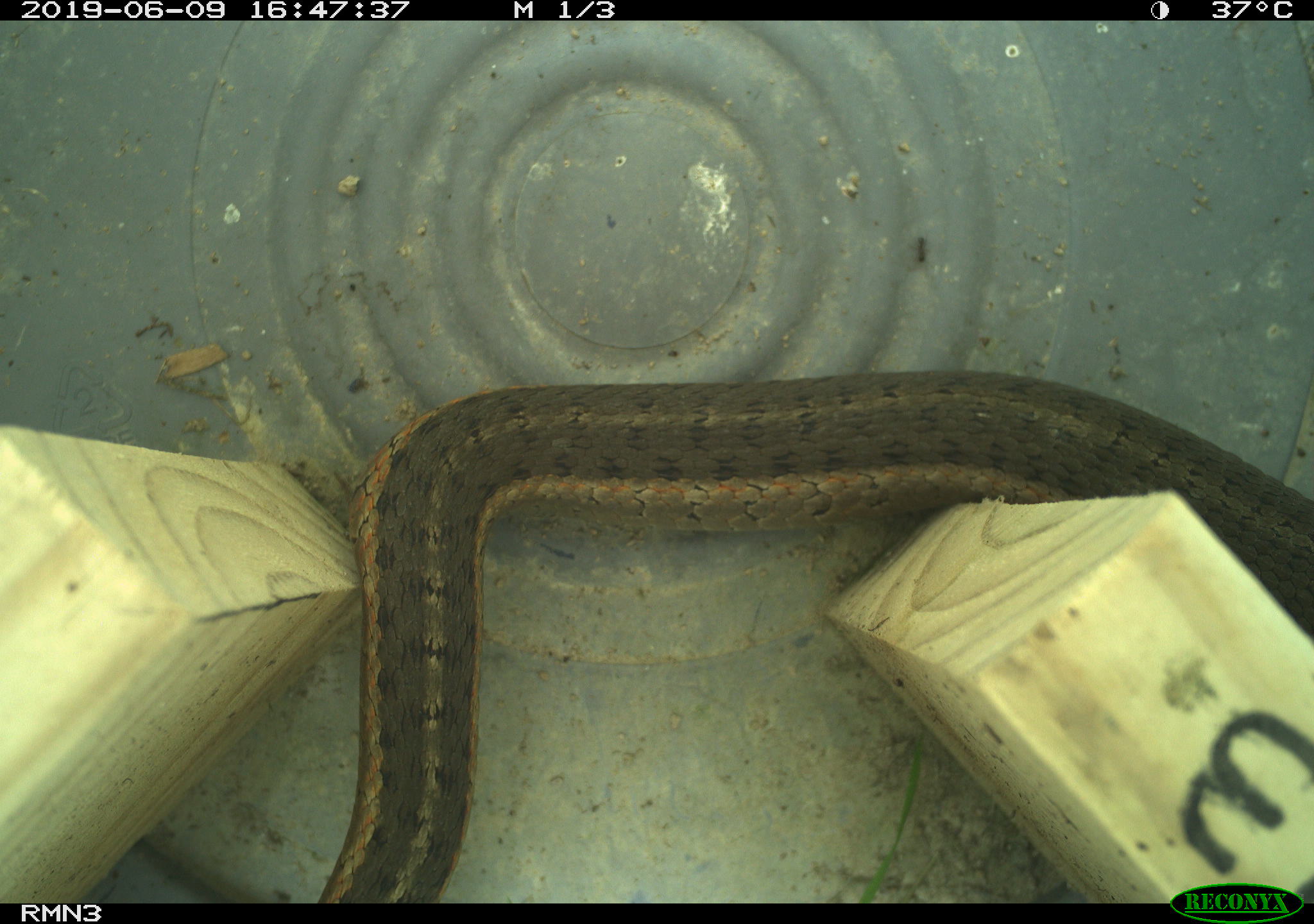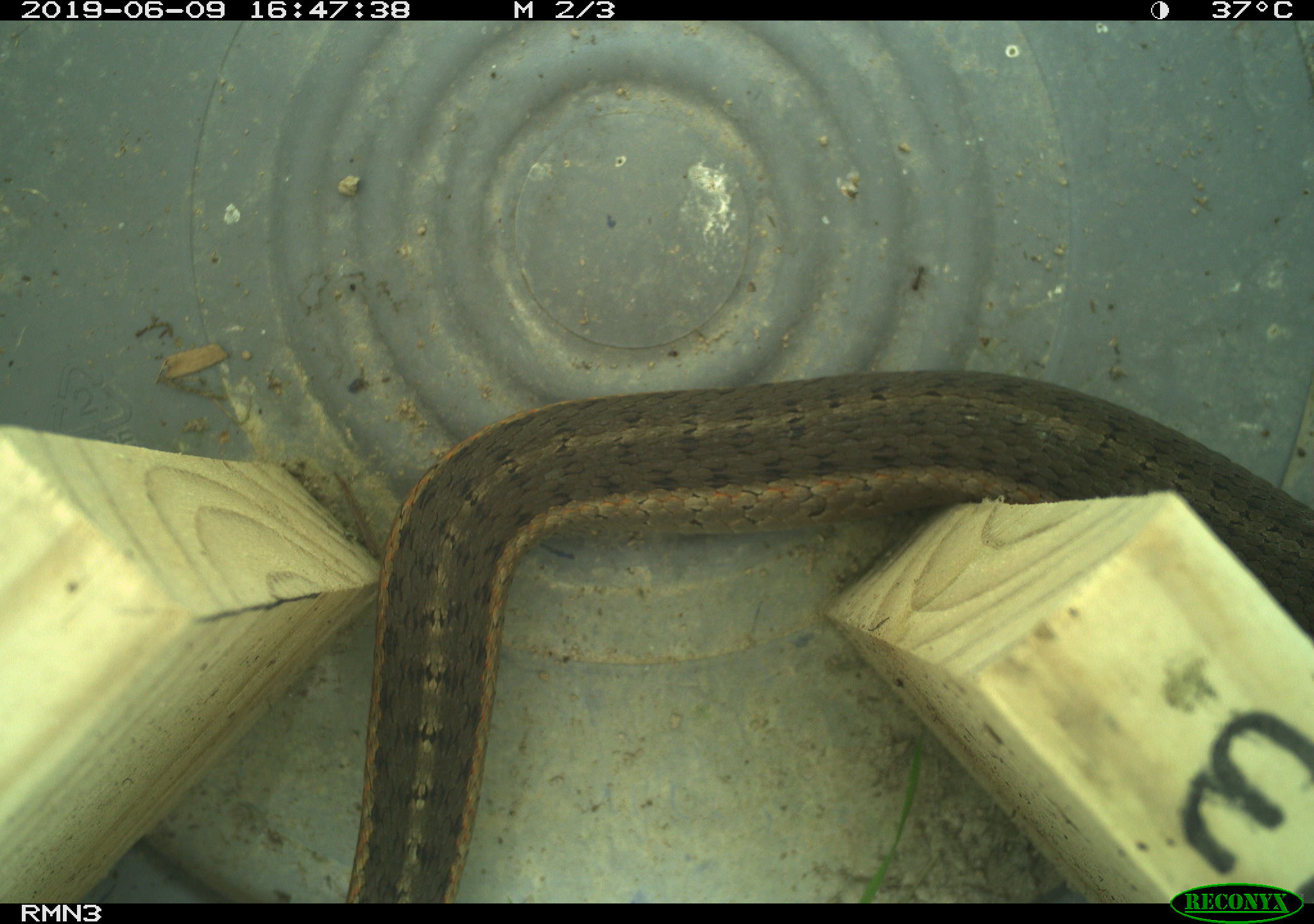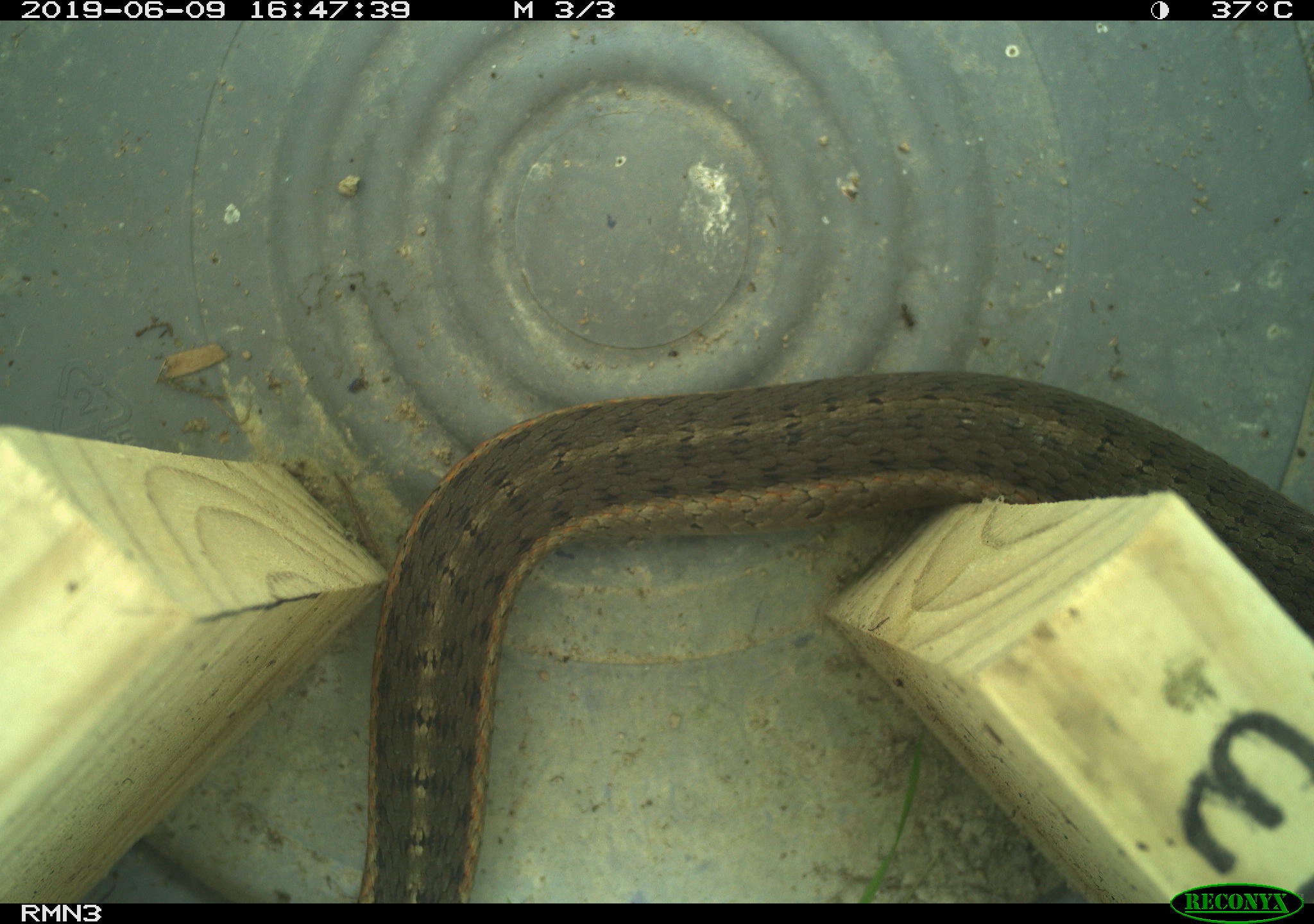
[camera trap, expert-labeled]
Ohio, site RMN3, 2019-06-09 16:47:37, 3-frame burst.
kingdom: Animalia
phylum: Chordata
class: Reptilia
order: Squamata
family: Colubridae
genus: Thamnophis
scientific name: Thamnophis sirtalis sirtalis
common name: eastern gartersnake